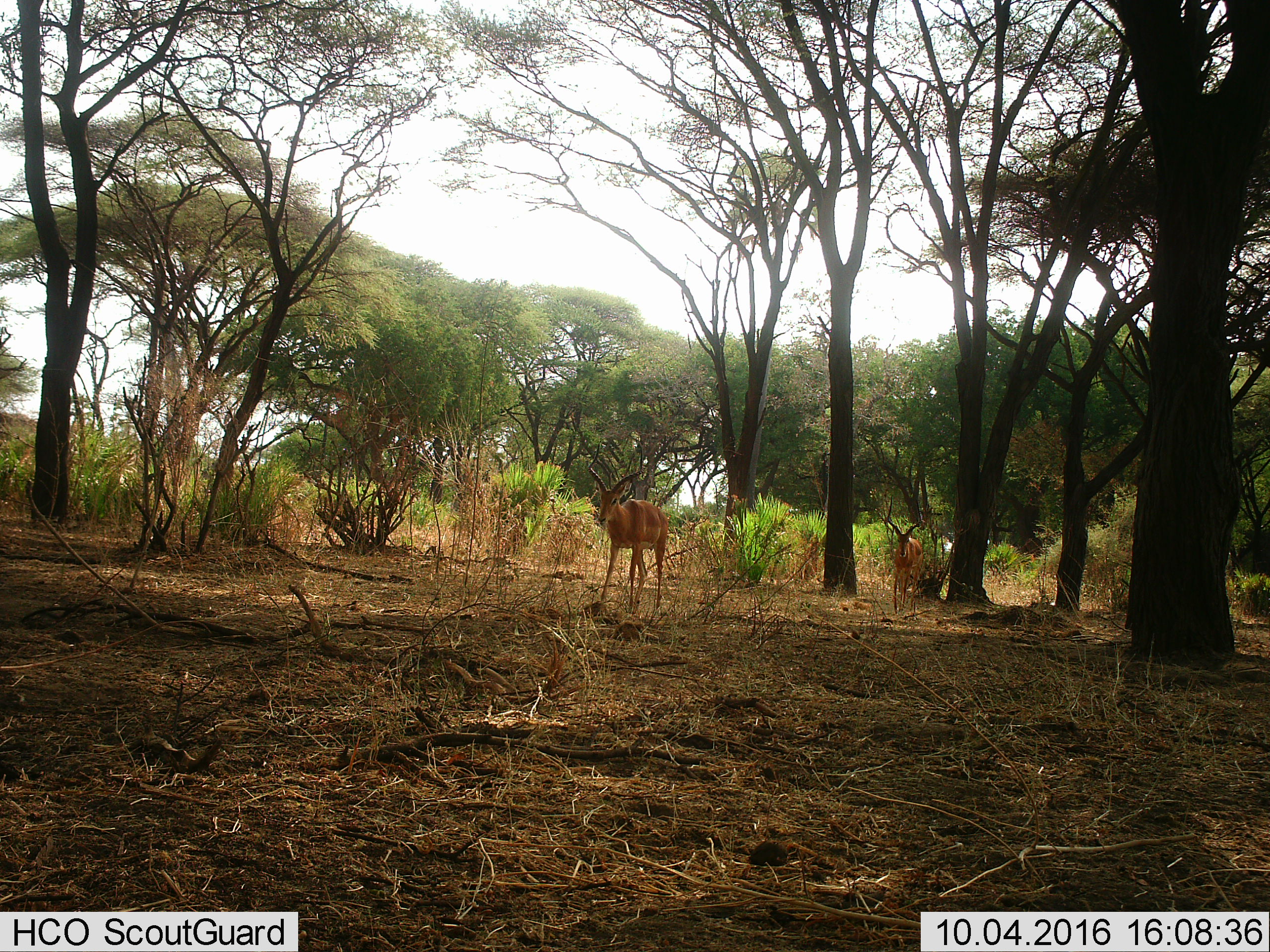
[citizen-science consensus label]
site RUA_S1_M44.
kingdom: Animalia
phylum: Chordata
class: Mammalia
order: Artiodactyla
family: Bovidae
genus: Aepyceros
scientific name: Aepyceros melampus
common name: impala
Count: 2.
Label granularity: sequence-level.